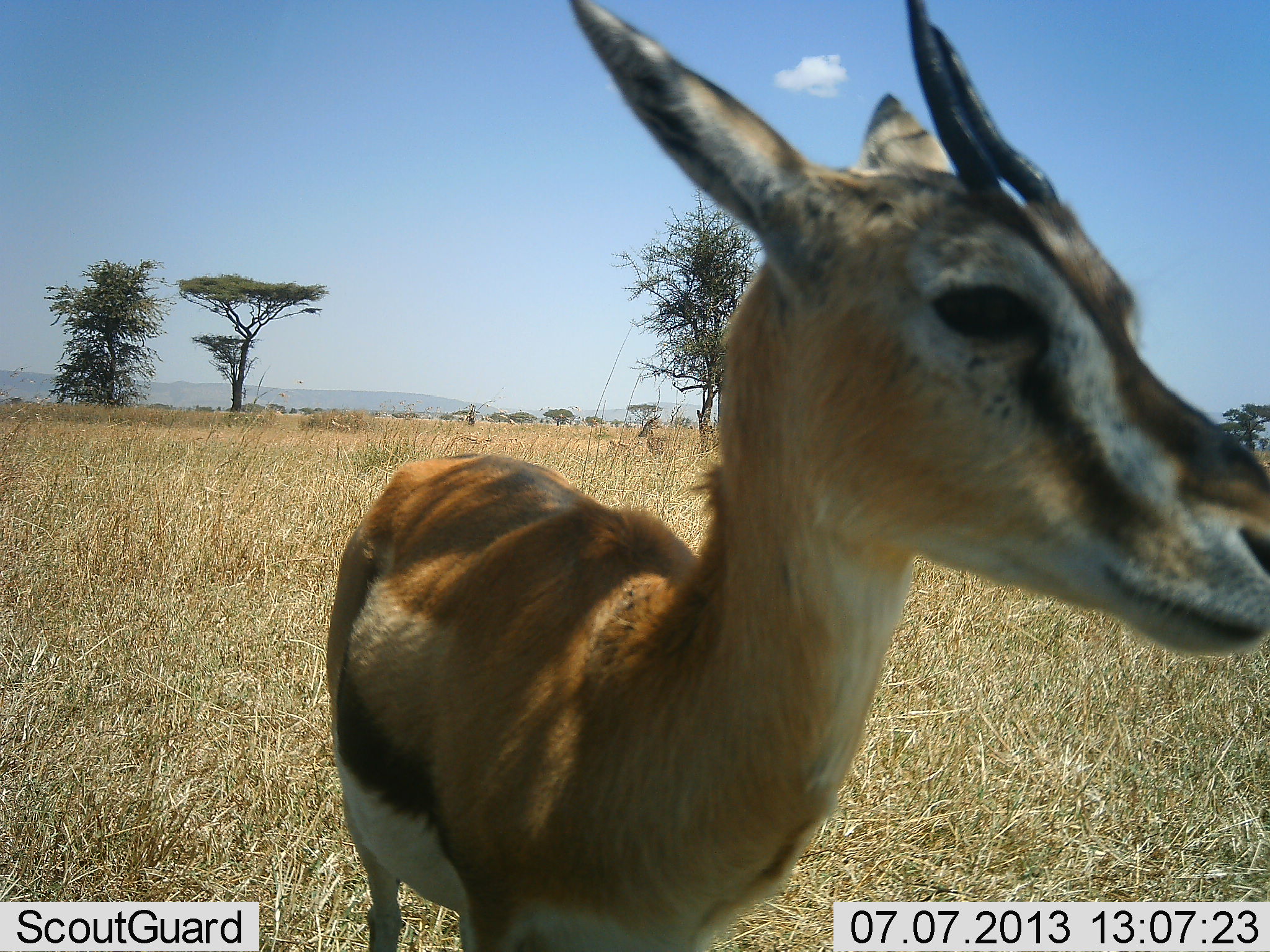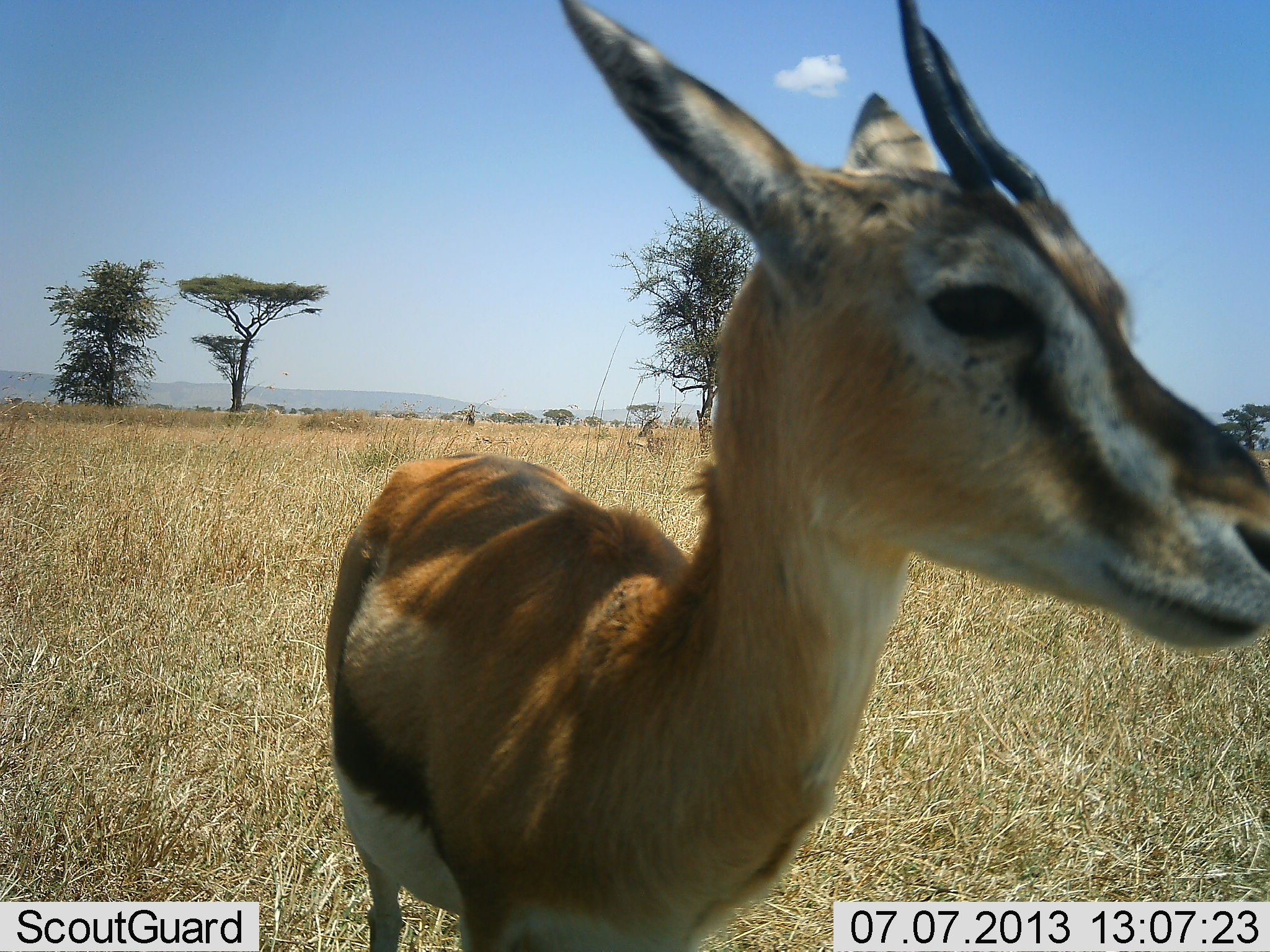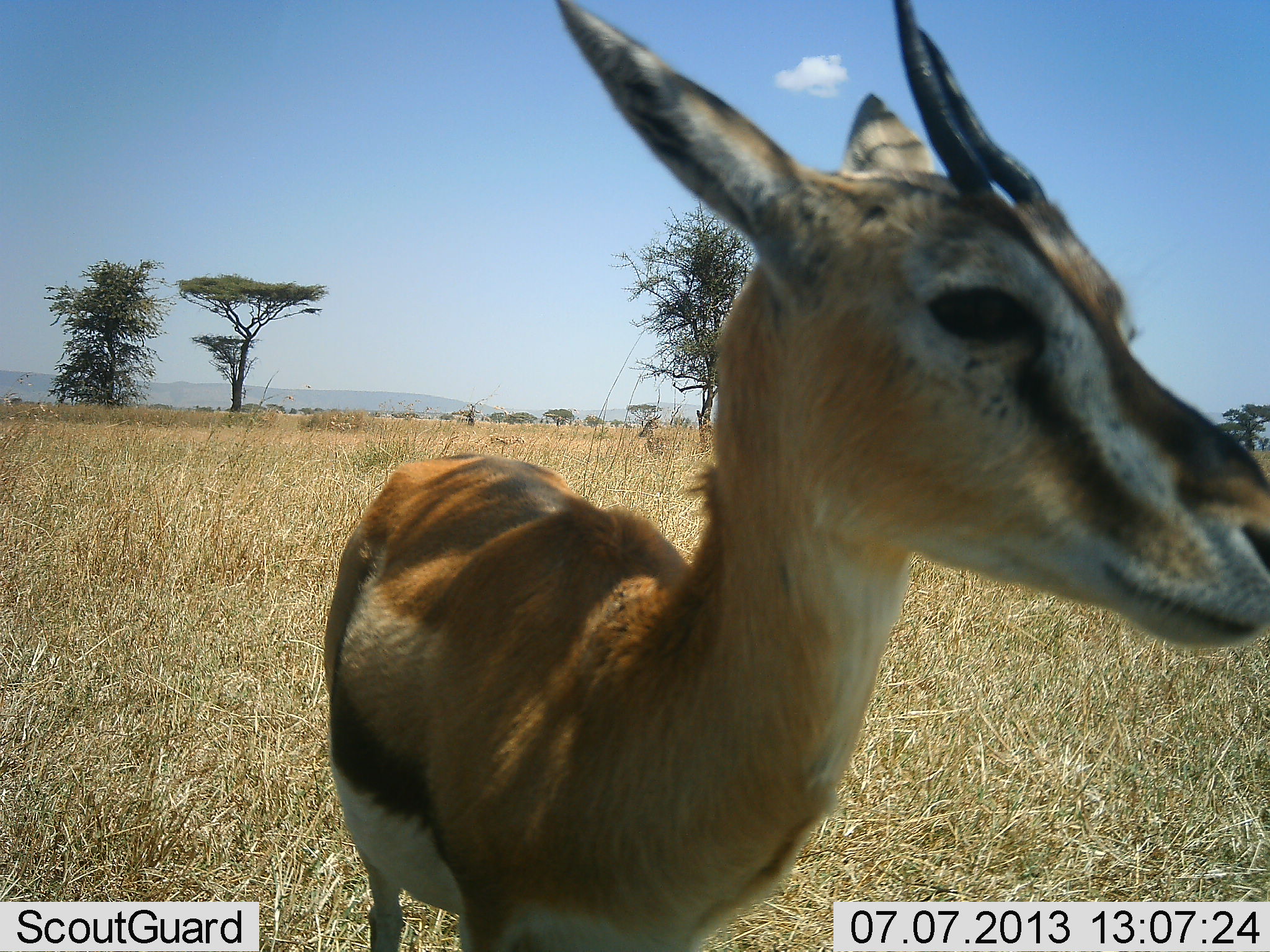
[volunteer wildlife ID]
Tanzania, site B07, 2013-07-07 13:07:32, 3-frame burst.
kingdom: Animalia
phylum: Chordata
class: Mammalia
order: Artiodactyla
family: Bovidae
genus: Eudorcas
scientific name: Eudorcas thomsonii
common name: thomson's gazelle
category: gazellethomsons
Gazellethomsons (thomson's gazelle) (Eudorcas thomsonii), count 1. Behavior (volunteer vote fractions): standing 95%, resting 9%, moving 23%, interacting 0%. Young present (vote fraction): 0%. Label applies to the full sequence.